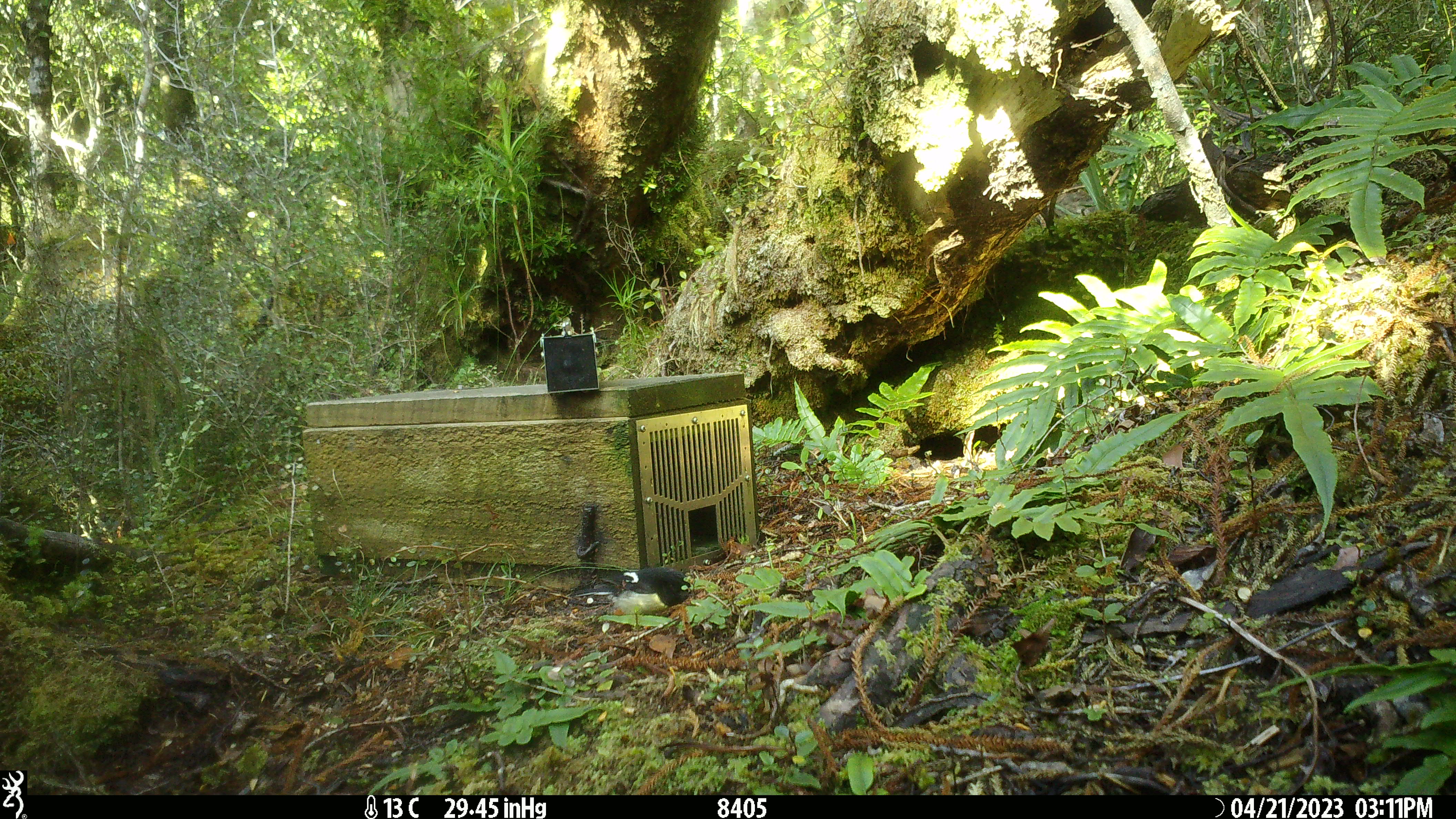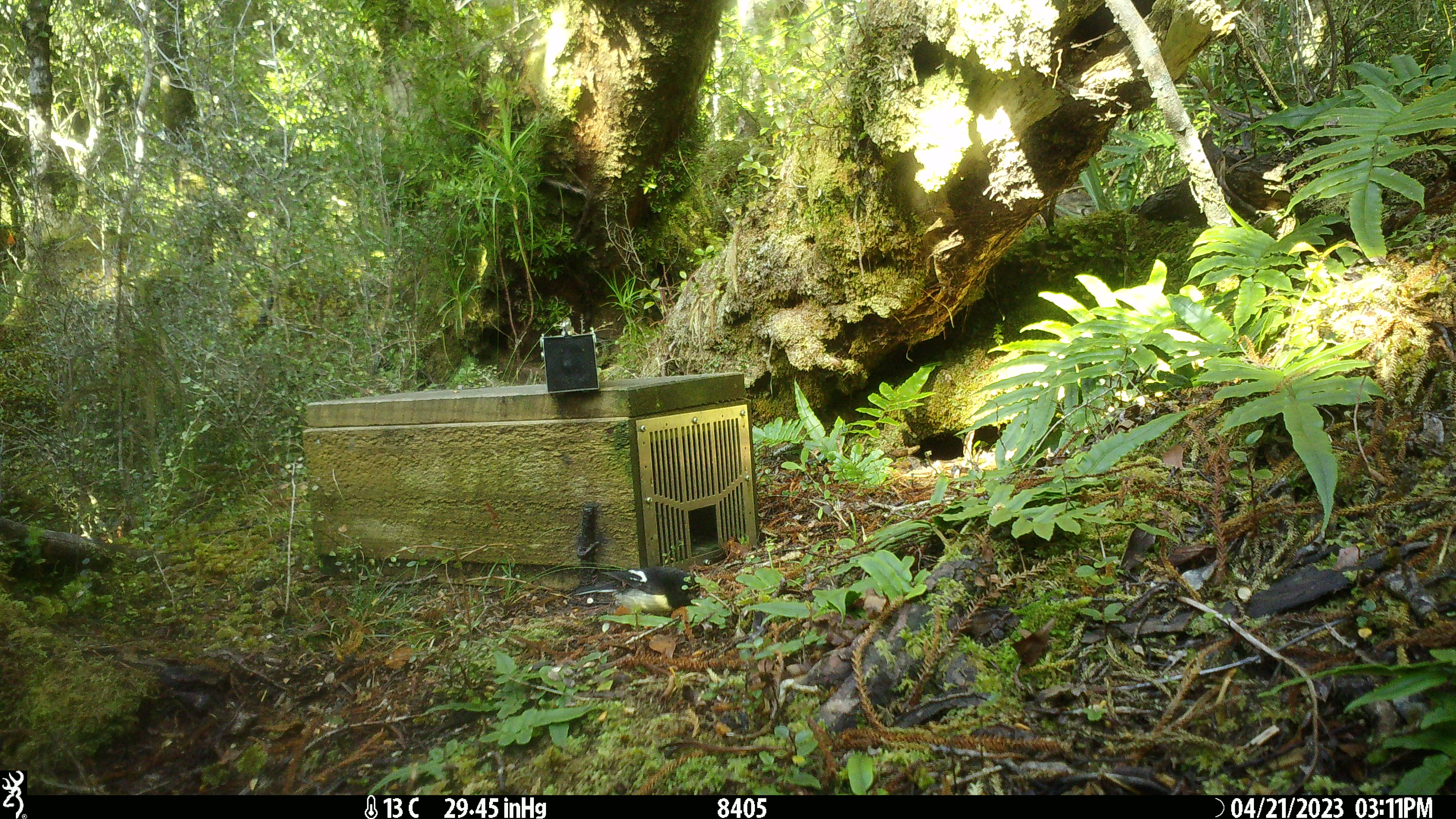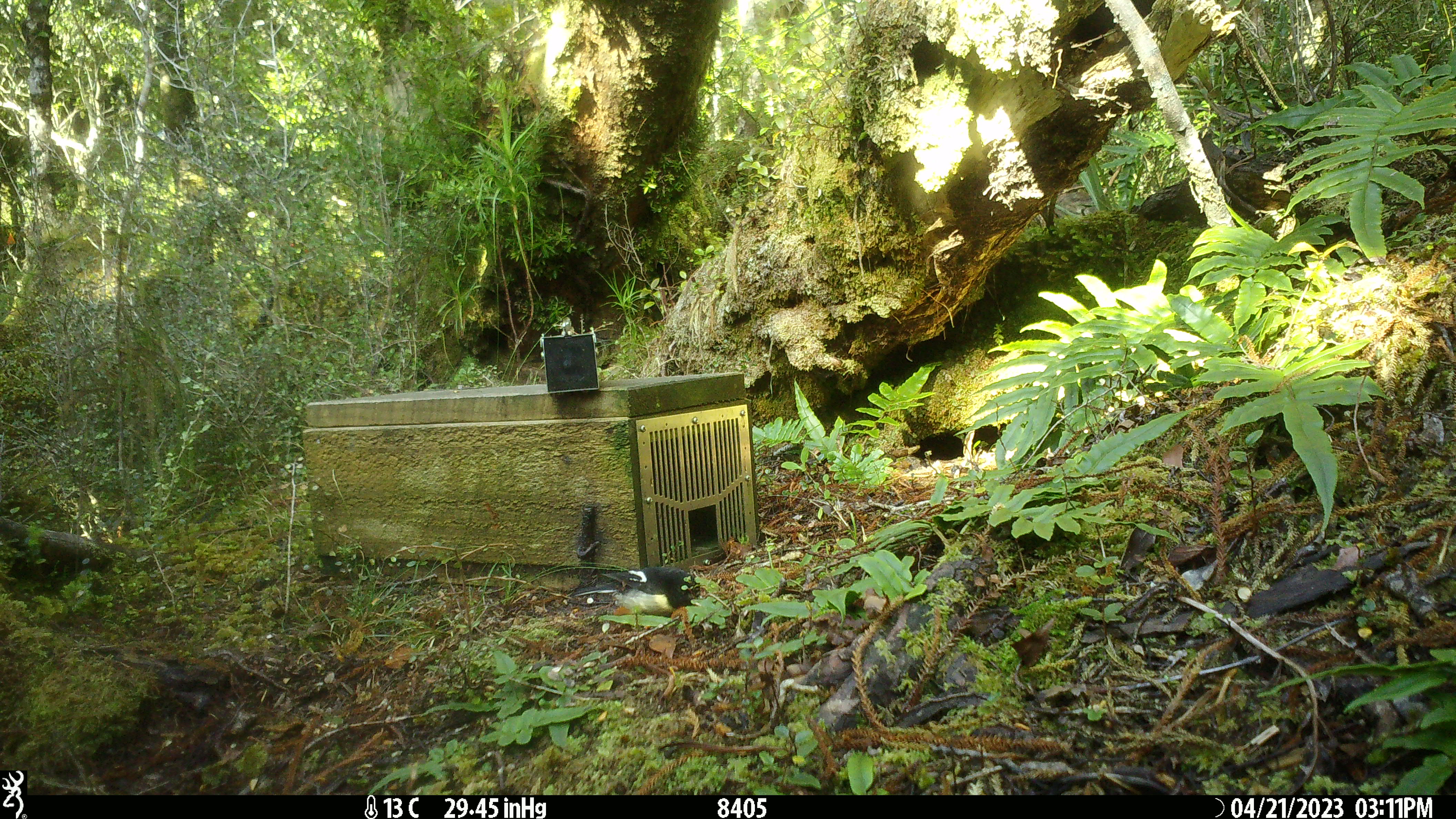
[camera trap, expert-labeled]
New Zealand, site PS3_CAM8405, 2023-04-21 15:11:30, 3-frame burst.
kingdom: Animalia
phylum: Chordata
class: Aves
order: Passeriformes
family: Petroicidae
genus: Petroica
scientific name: Petroica macrocephala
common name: tomtit